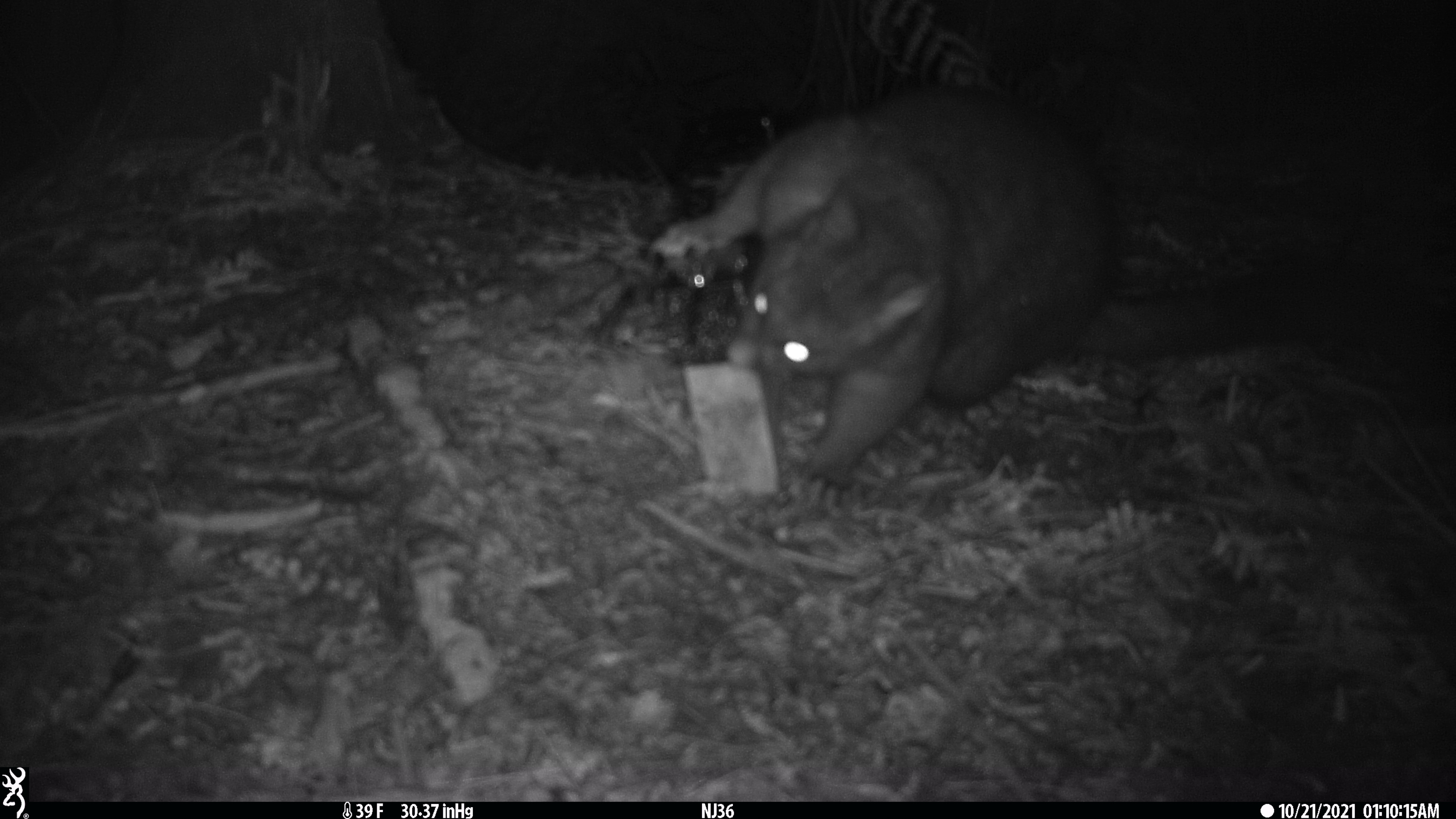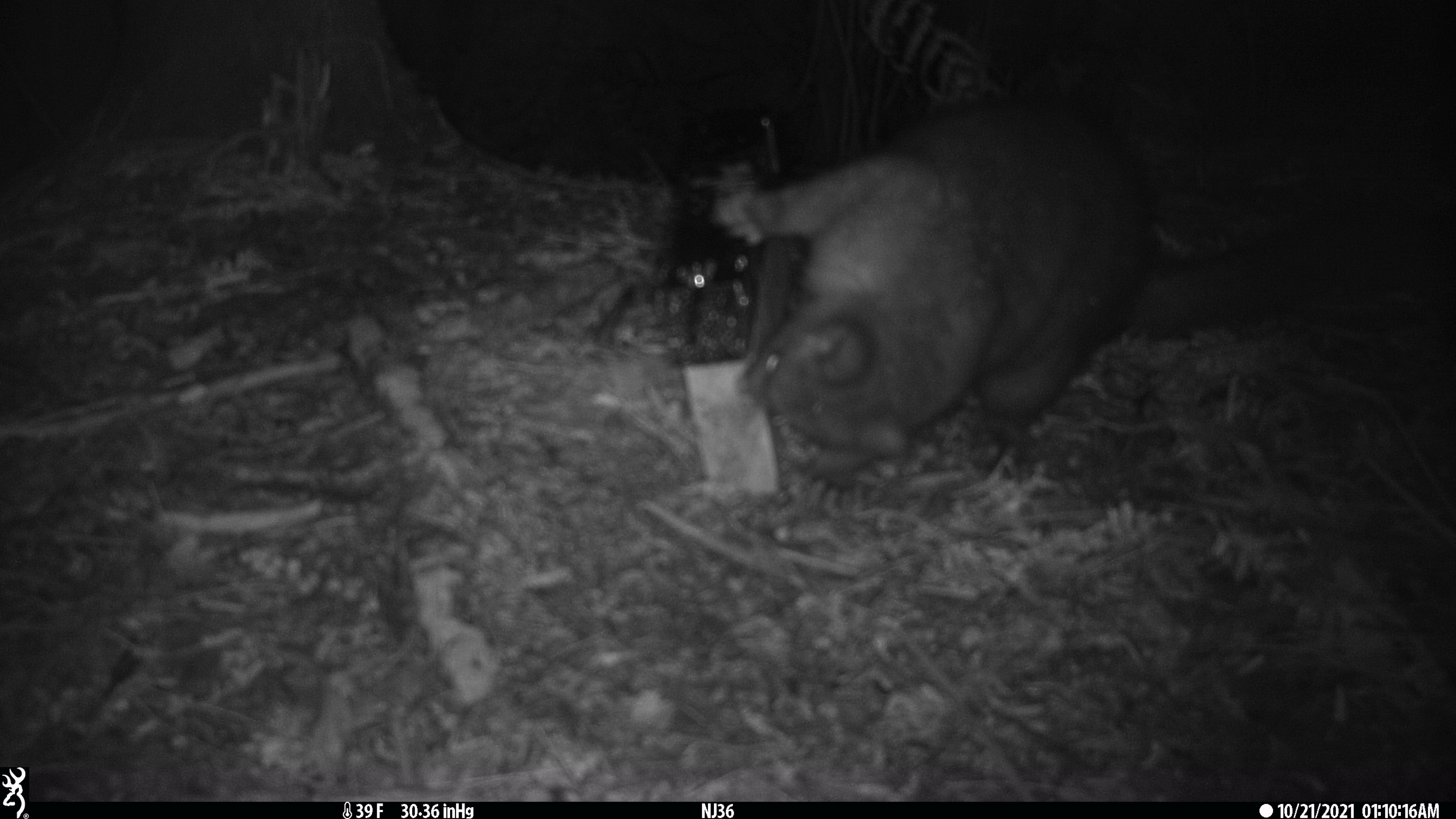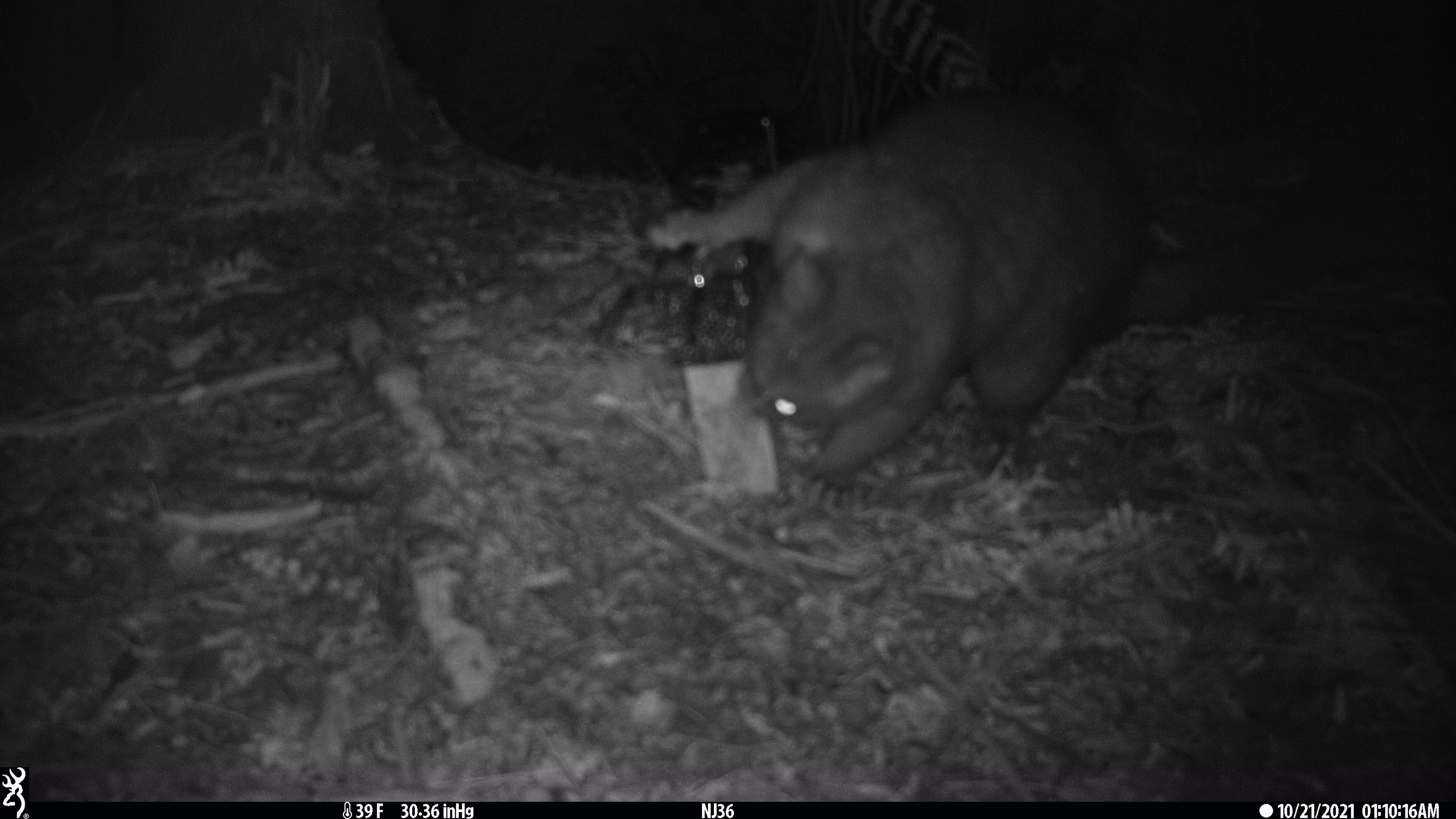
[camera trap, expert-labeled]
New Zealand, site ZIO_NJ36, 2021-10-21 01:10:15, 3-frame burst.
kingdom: Animalia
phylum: Chordata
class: Mammalia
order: Diprotodontia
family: Phalangeridae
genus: Trichosurus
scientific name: Trichosurus vulpecula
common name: common brushtail possum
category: possum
Possum (common brushtail possum) (Trichosurus vulpecula).